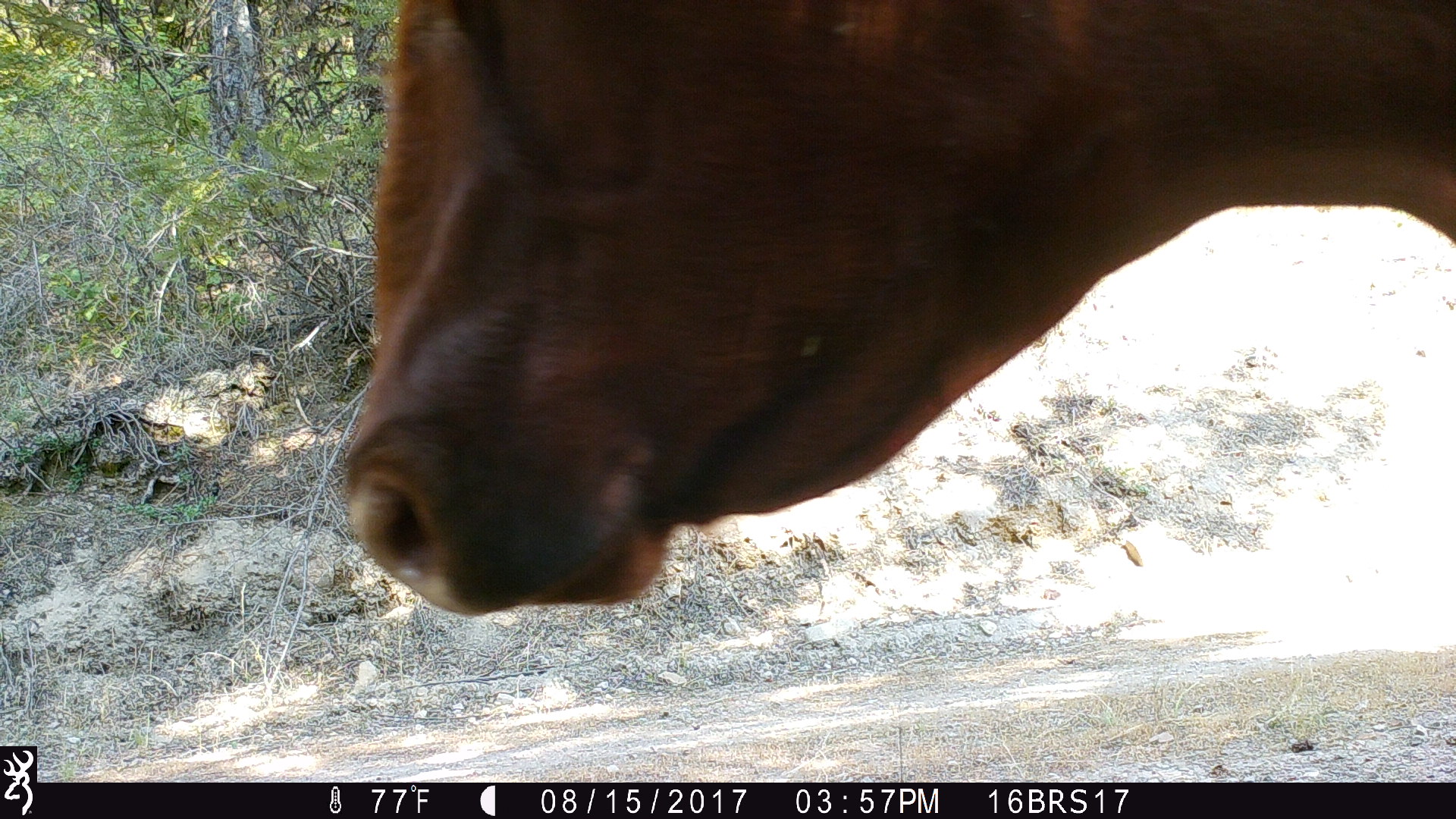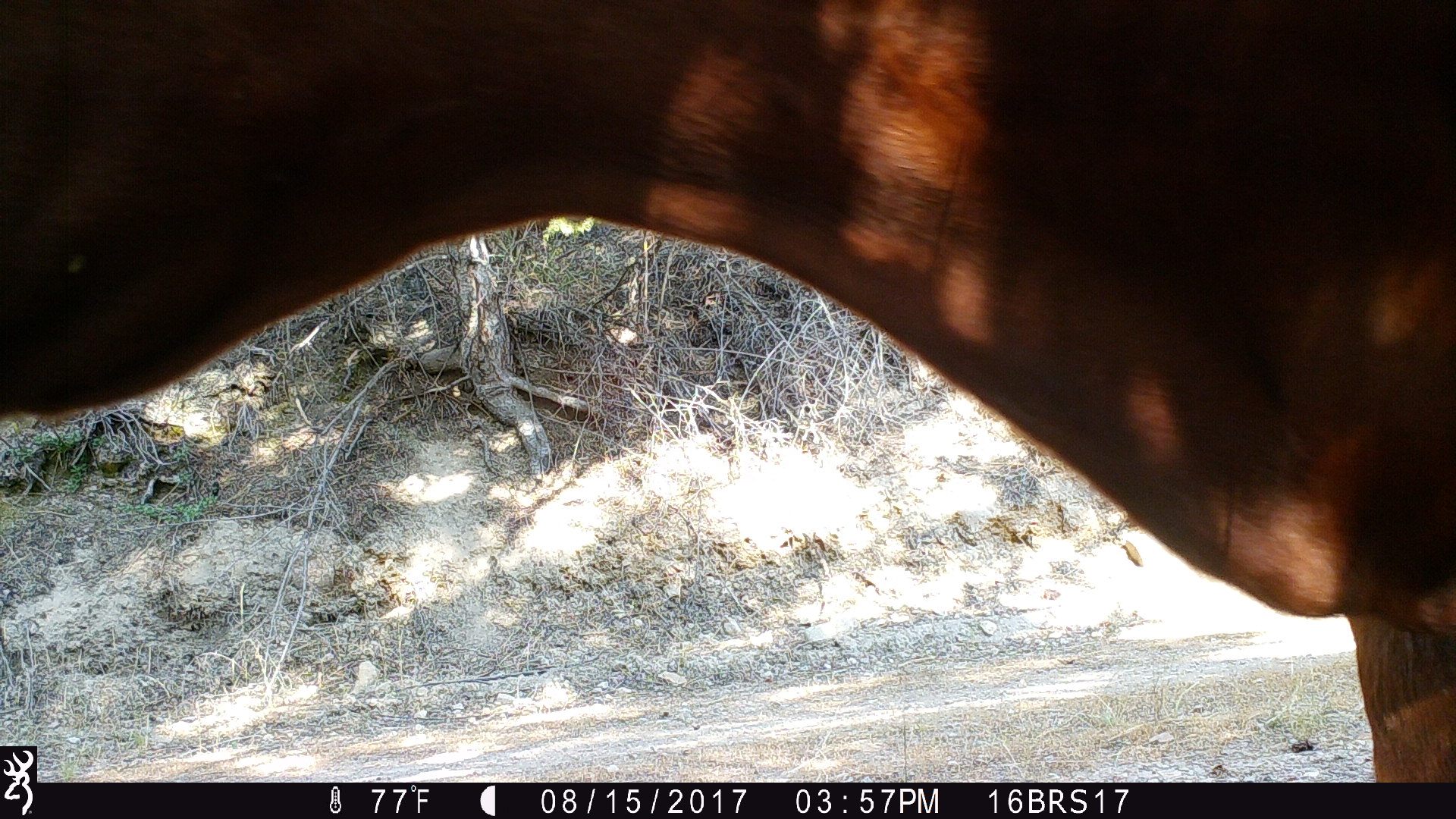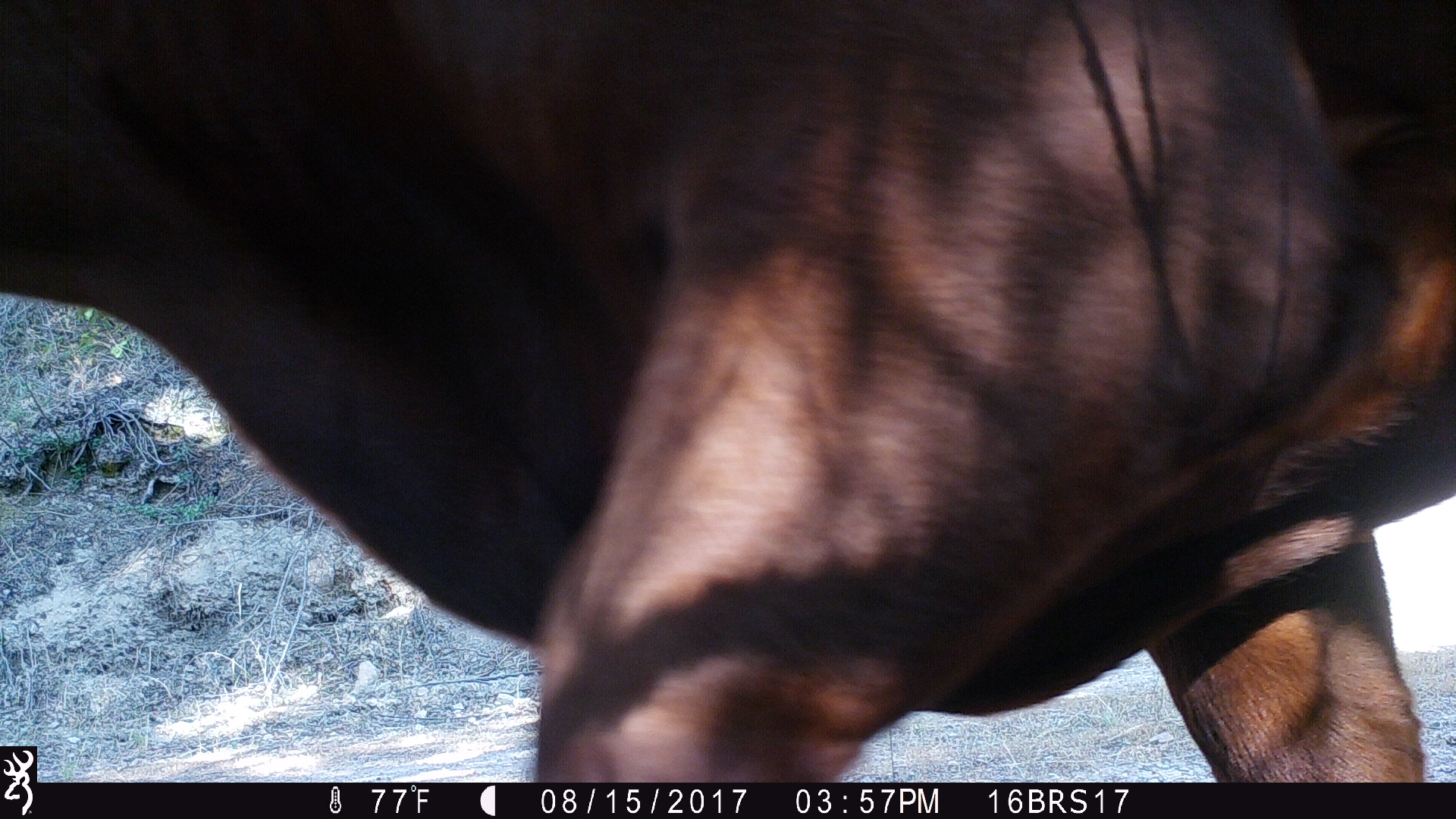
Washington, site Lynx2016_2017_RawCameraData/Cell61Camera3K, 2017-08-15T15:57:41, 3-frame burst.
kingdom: Animalia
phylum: Chordata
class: Mammalia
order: Artiodactyla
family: Bovidae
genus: Bos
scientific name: Bos taurus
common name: domestic cattle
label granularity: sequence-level